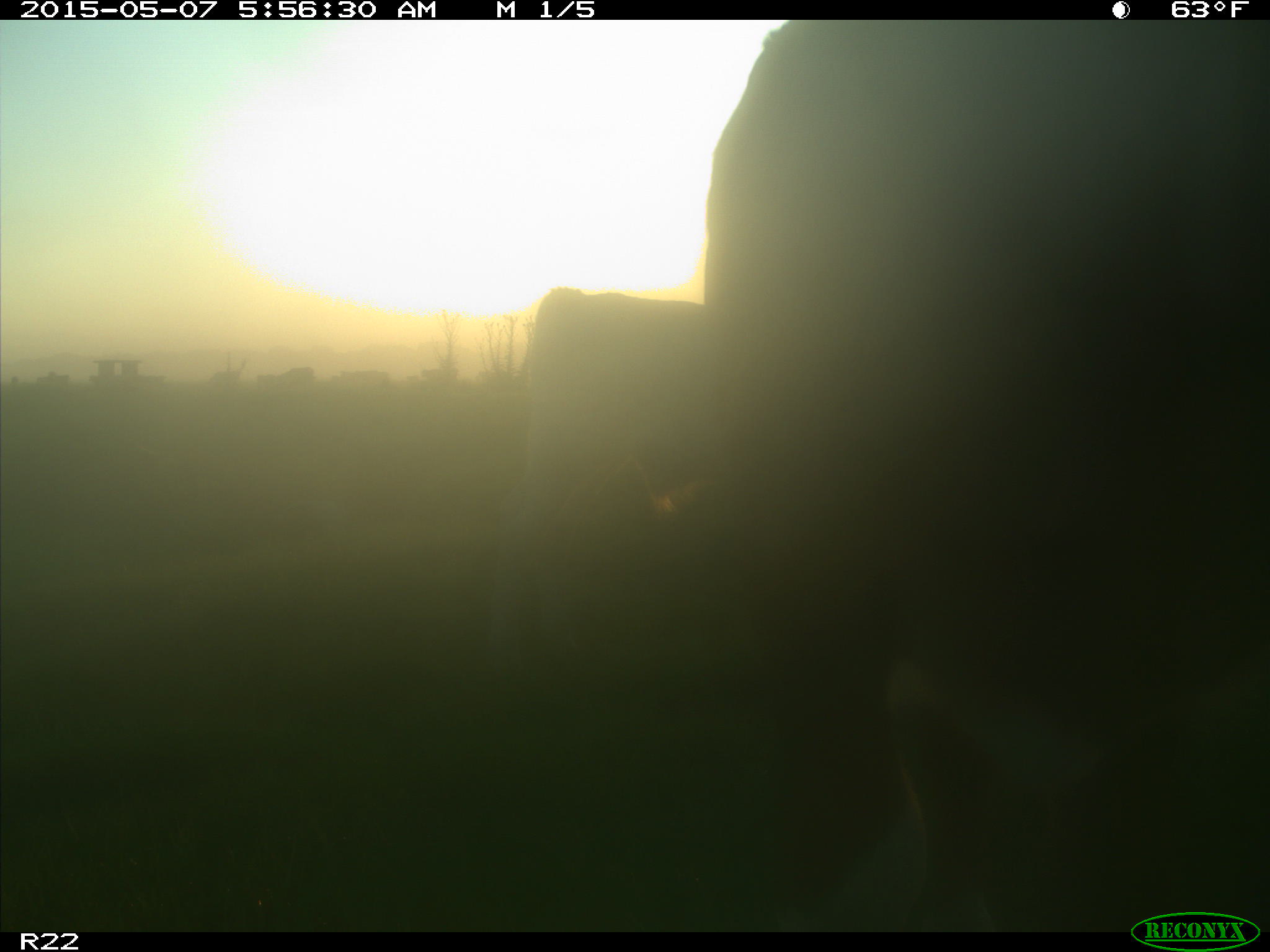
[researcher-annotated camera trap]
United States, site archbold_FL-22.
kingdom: Animalia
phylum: Chordata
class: Mammalia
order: Artiodactyla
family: Bovidae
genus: Bos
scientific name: Bos taurus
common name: domestic cow